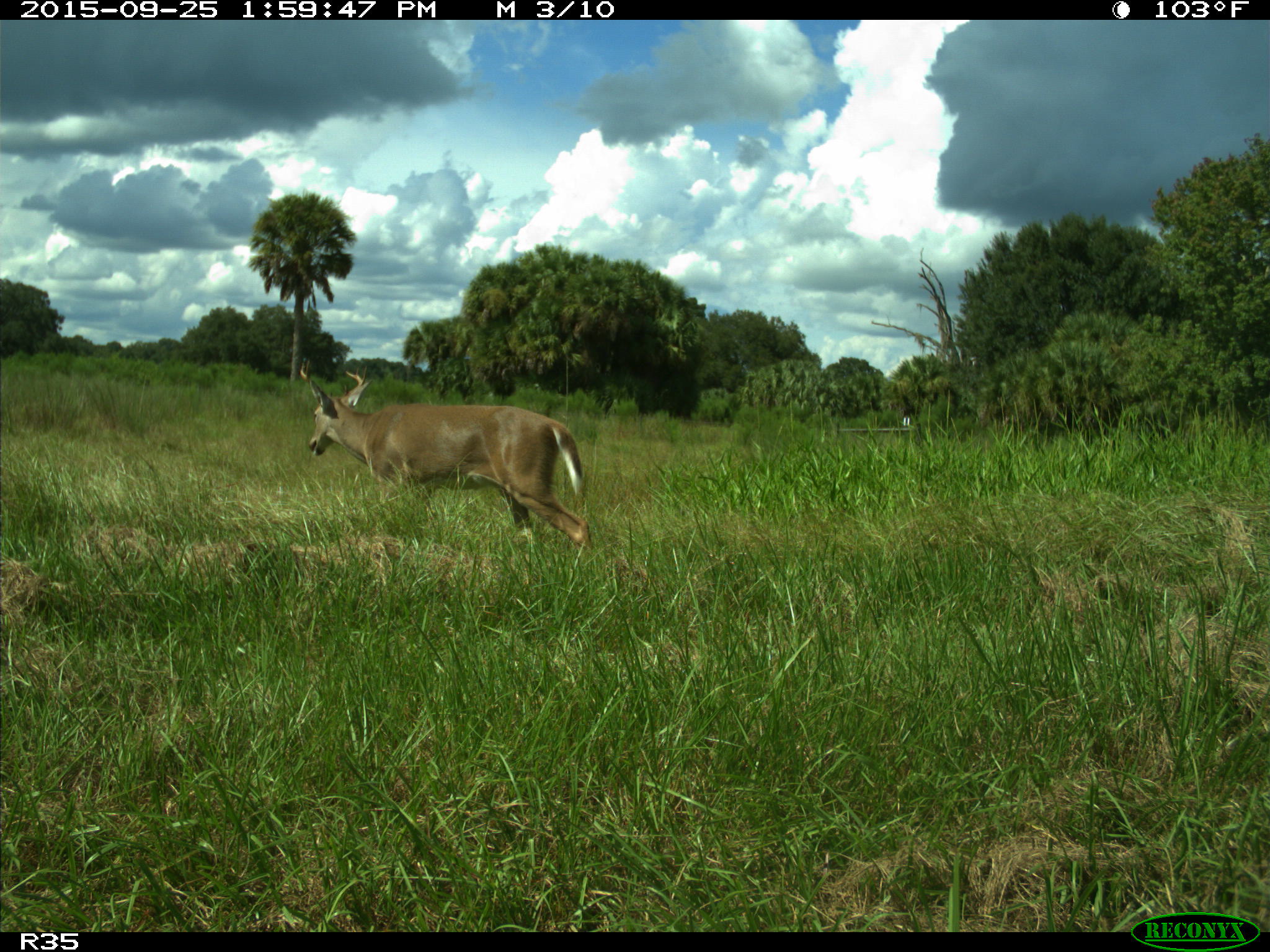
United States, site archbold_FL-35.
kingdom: Animalia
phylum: Chordata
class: Mammalia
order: Artiodactyla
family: Cervidae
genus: Odocoileus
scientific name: Odocoileus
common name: deer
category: unidentified deer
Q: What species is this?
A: Unidentified deer (deer) (Odocoileus).